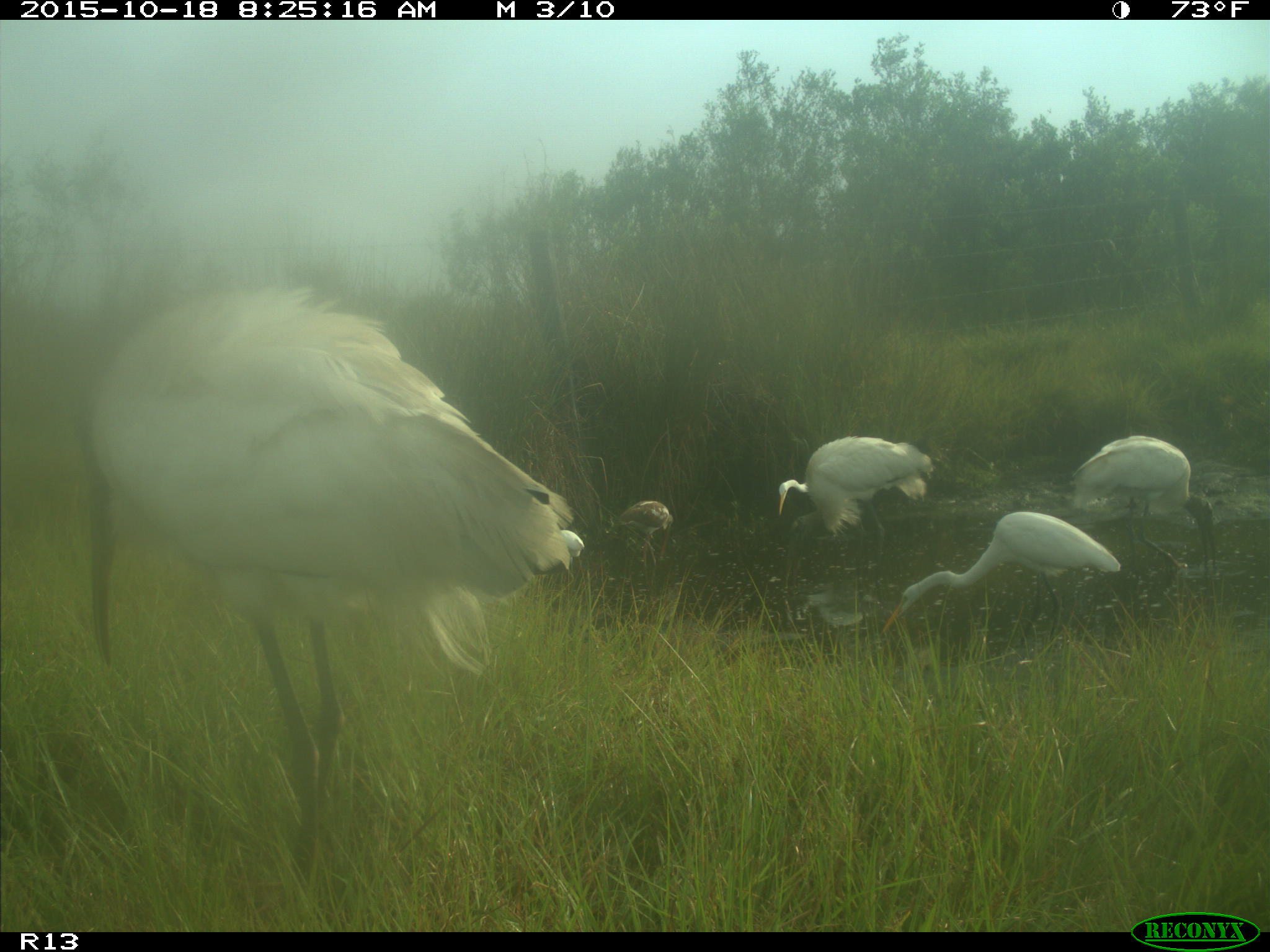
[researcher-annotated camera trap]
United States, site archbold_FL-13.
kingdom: Animalia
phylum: Chordata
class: Aves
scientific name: Aves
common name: birds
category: unidentified bird